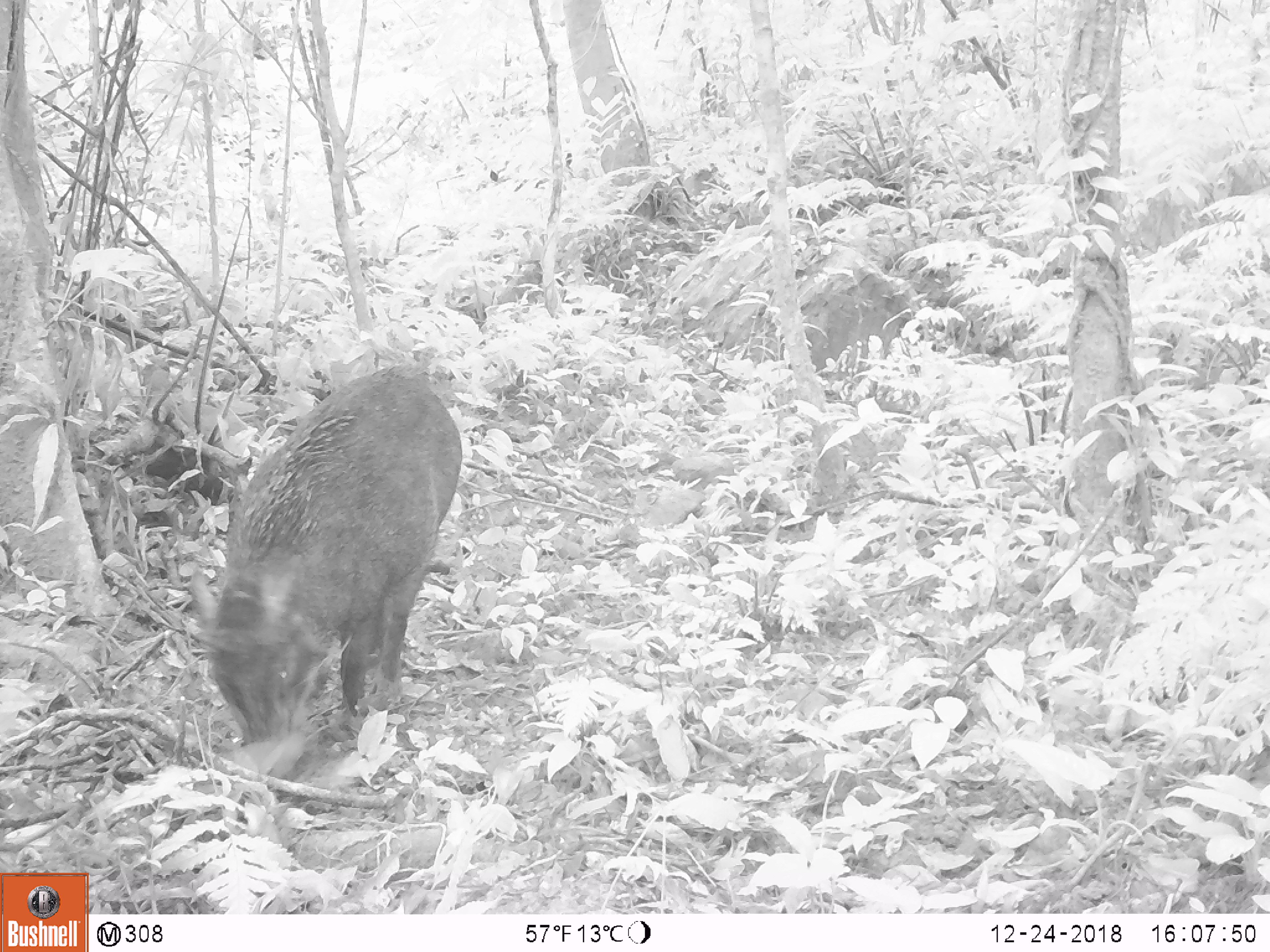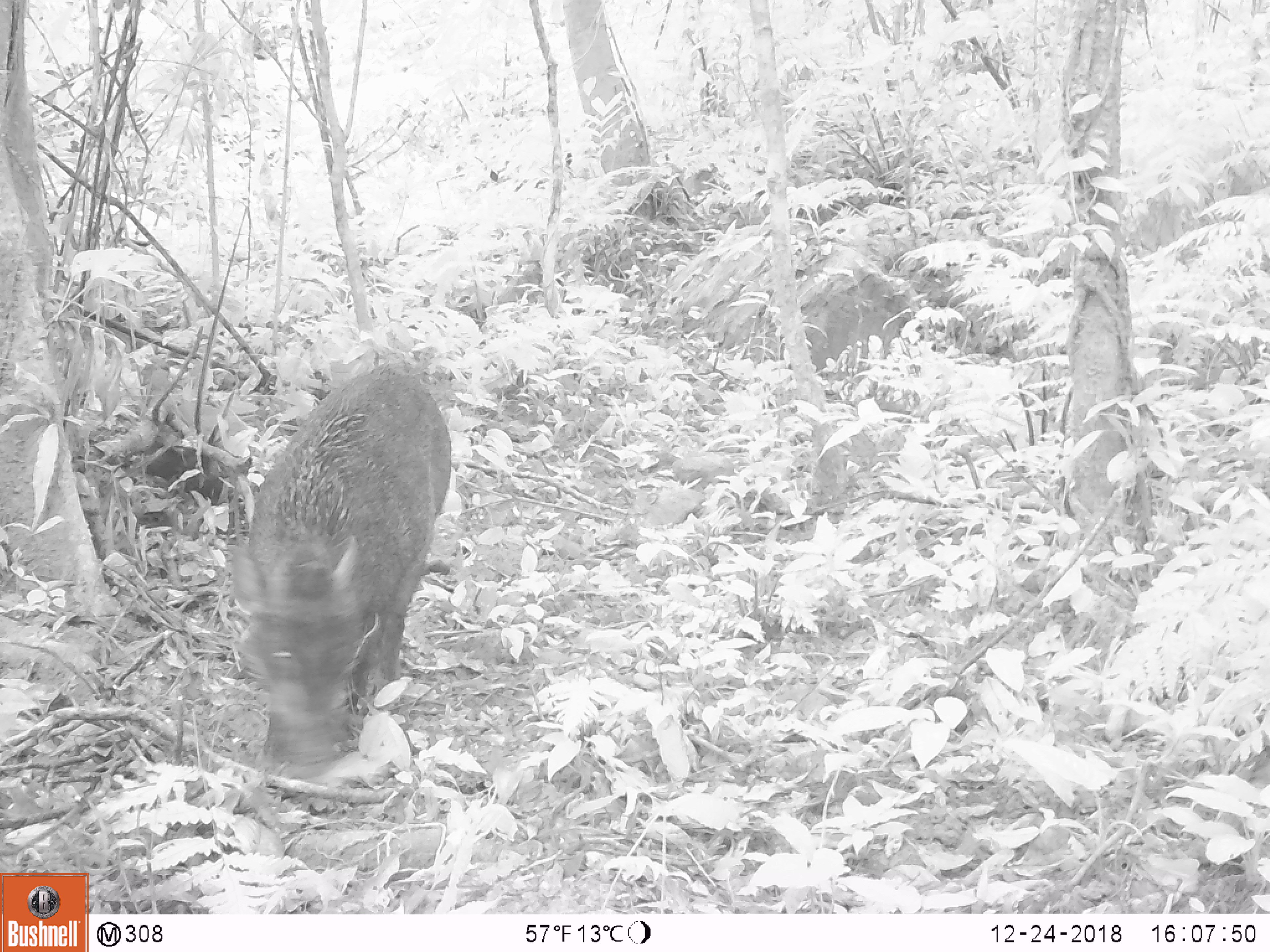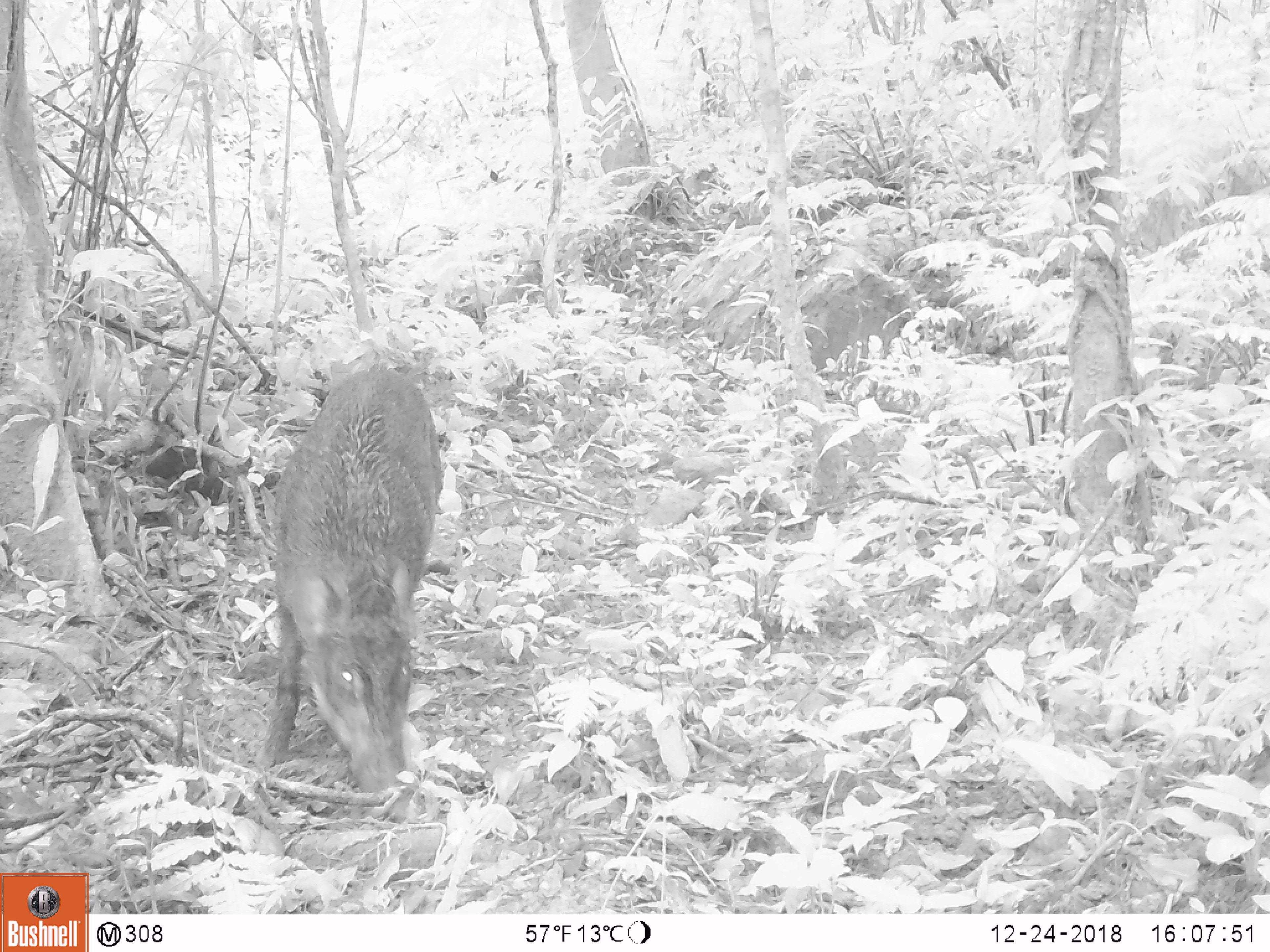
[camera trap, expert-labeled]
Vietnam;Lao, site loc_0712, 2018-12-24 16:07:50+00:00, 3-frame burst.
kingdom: Animalia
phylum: Chordata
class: Mammalia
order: Artiodactyla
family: Suidae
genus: Sus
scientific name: Sus scrofa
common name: eurasian wild pig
Eurasian wild pig (Sus scrofa). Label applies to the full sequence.